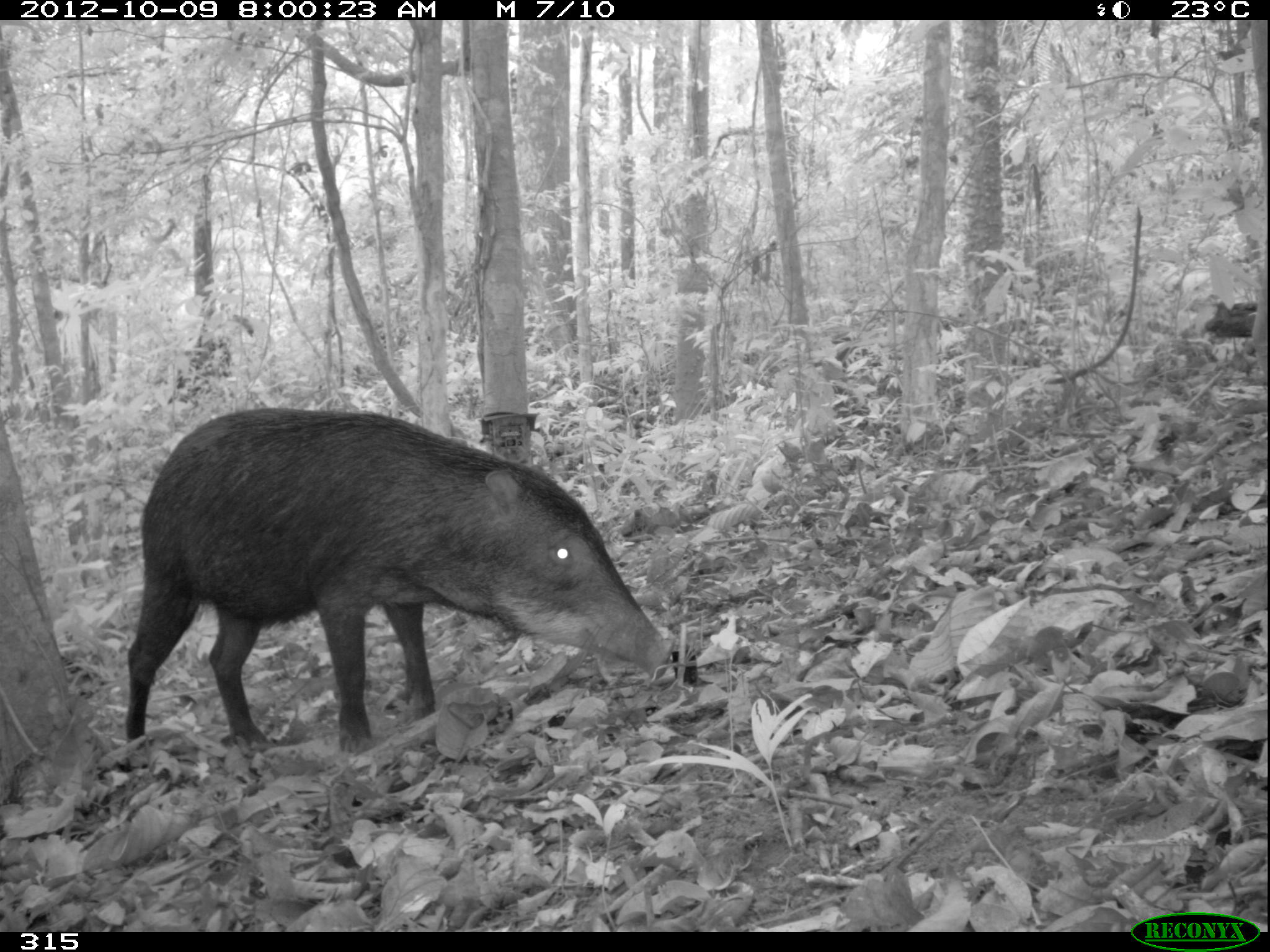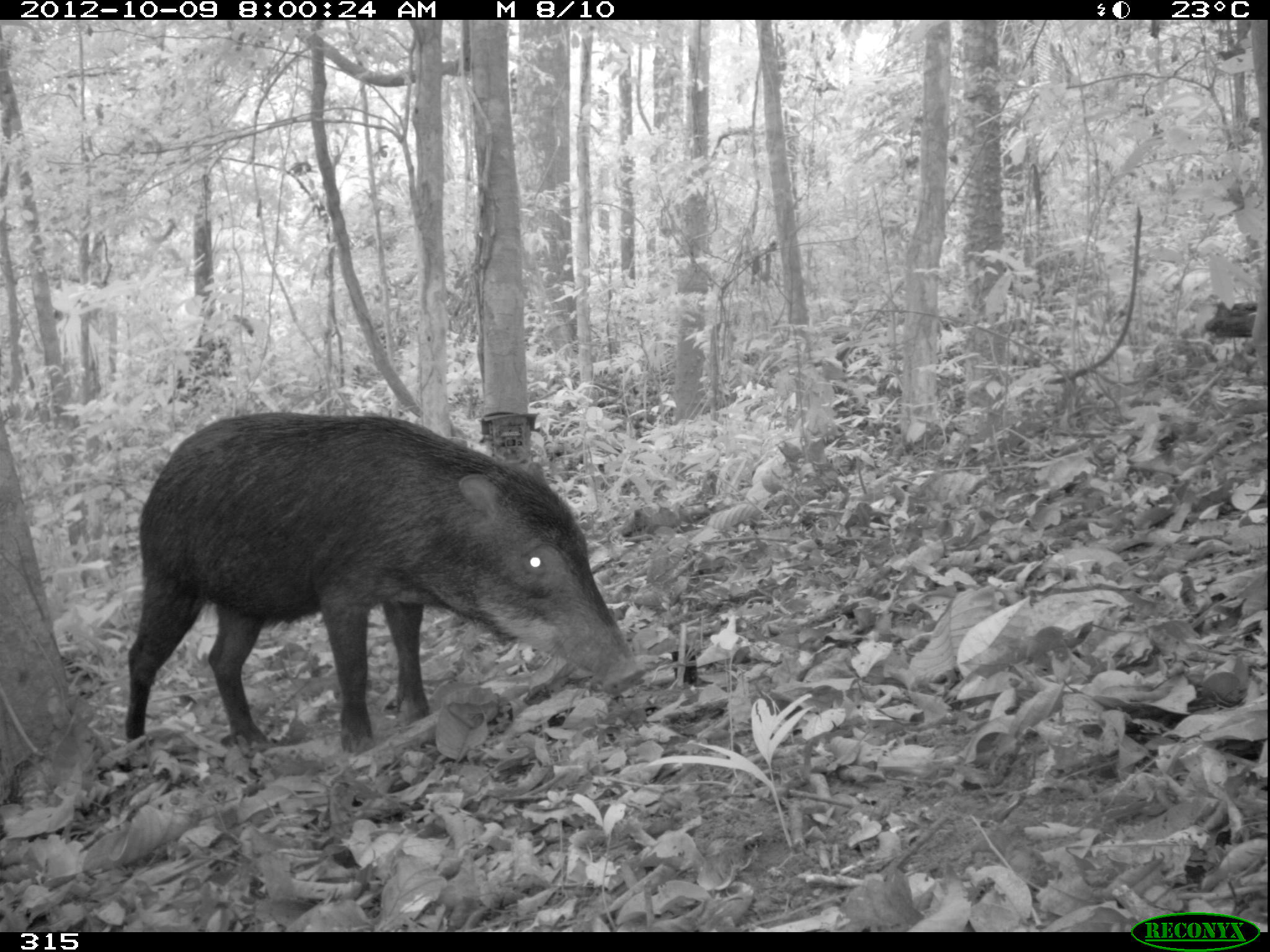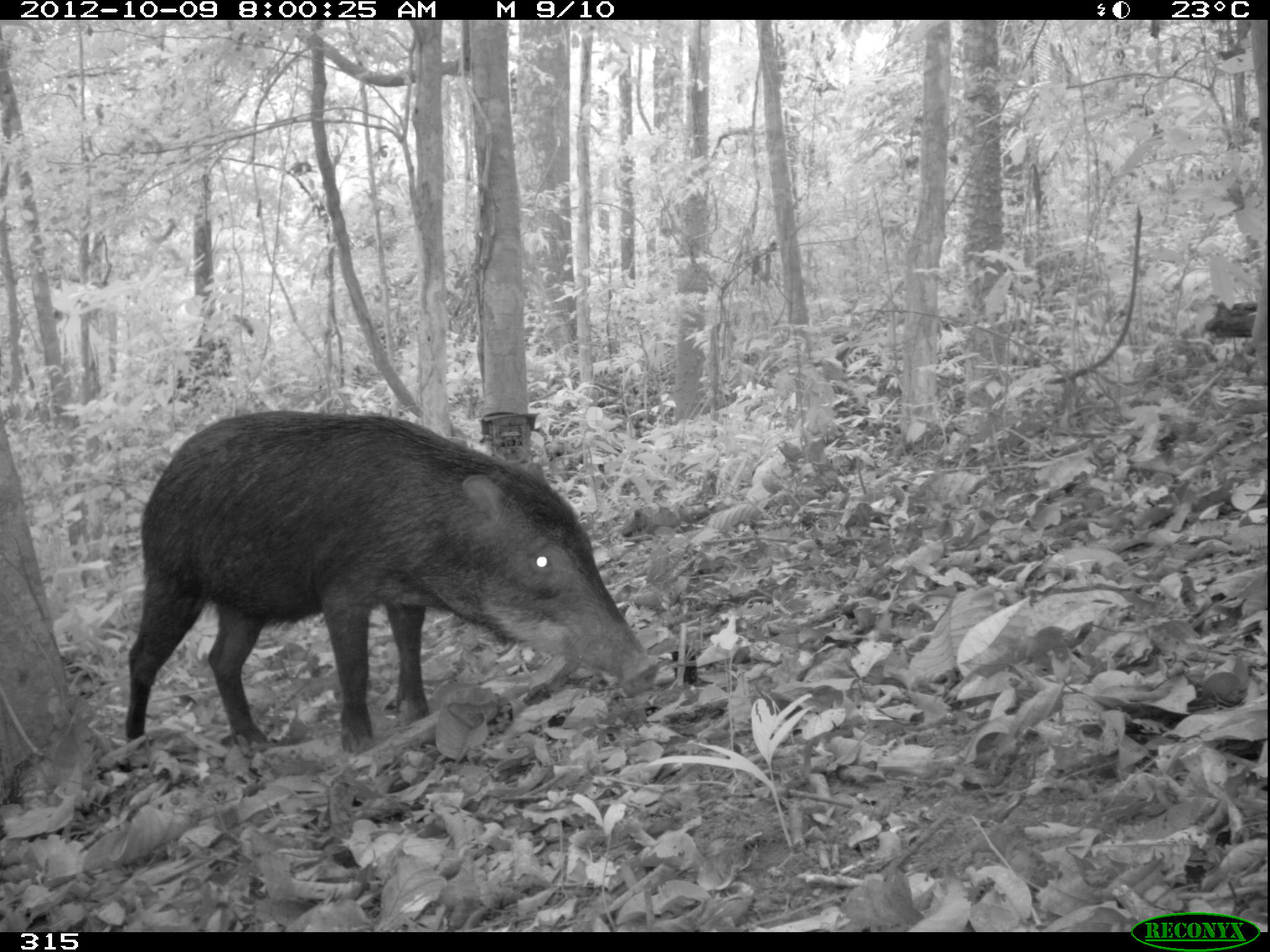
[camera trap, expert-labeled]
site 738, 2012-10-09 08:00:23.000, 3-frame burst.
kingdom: Animalia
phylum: Chordata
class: Mammalia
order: Artiodactyla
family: Tayassuidae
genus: Tayassu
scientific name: Tayassu pecari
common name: white-lipped peccary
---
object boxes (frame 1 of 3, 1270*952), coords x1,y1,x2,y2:
tayassu pecari: 125,405,672,755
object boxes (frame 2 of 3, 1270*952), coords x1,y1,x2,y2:
tayassu pecari: 122,409,646,757